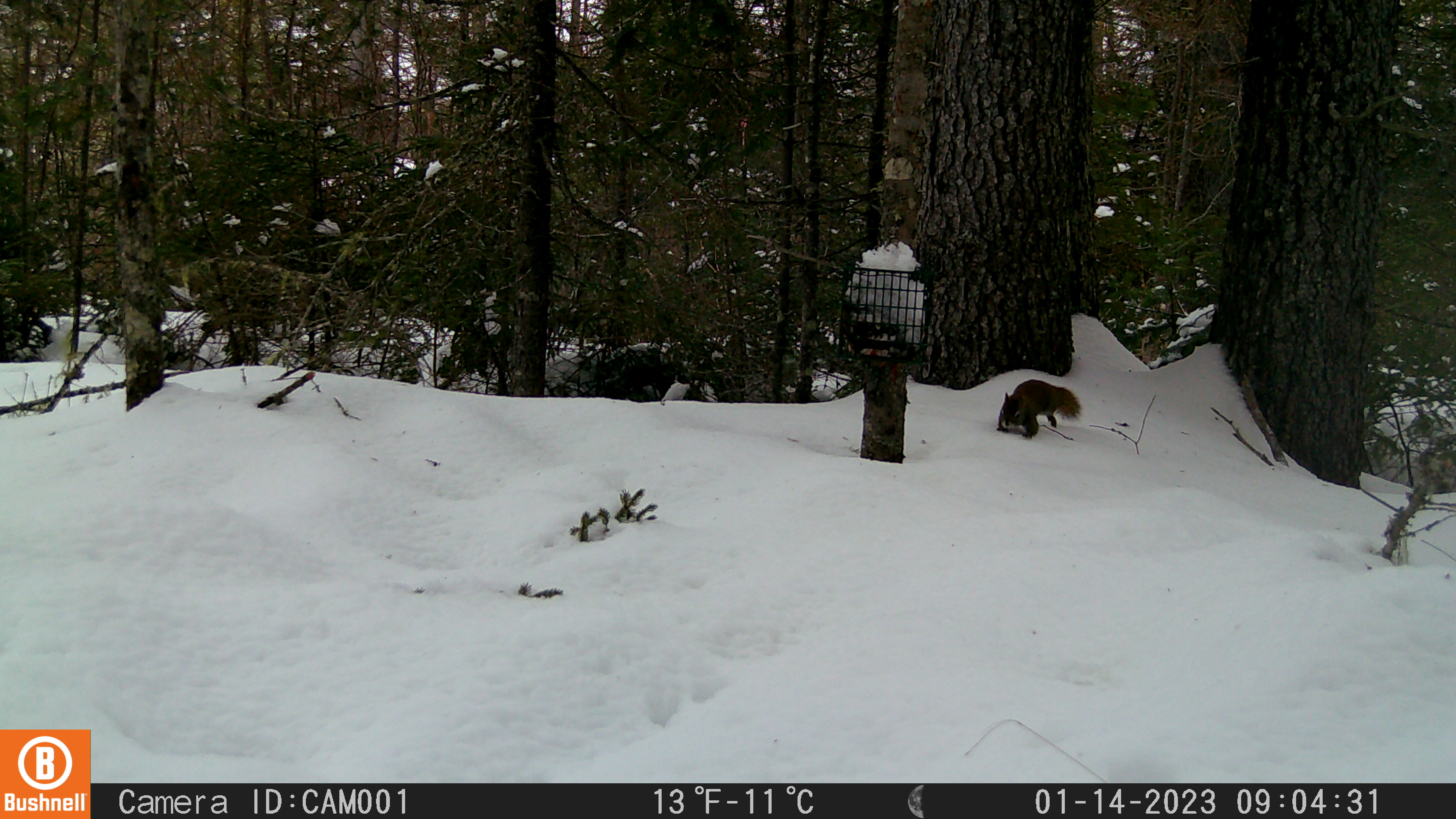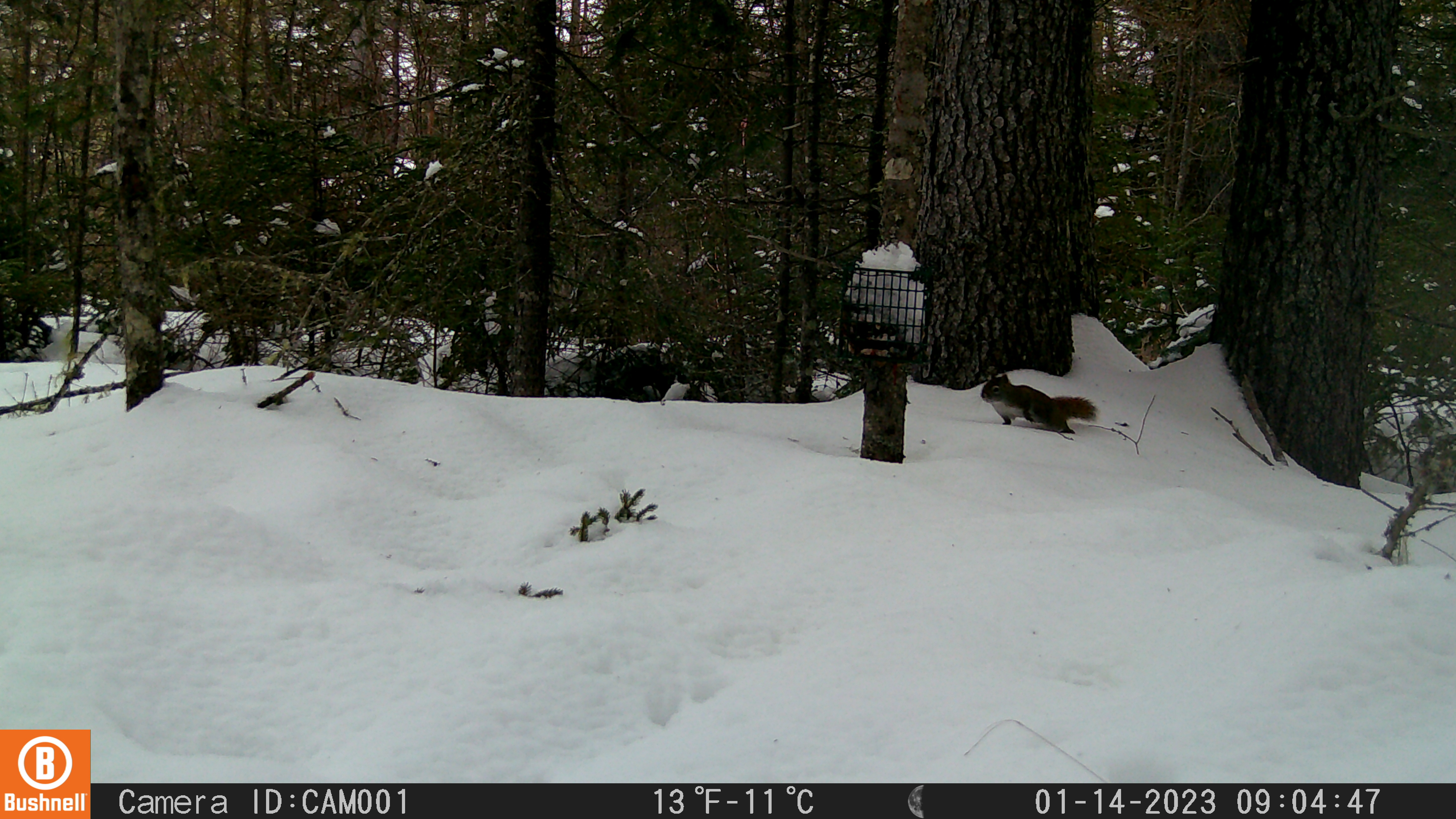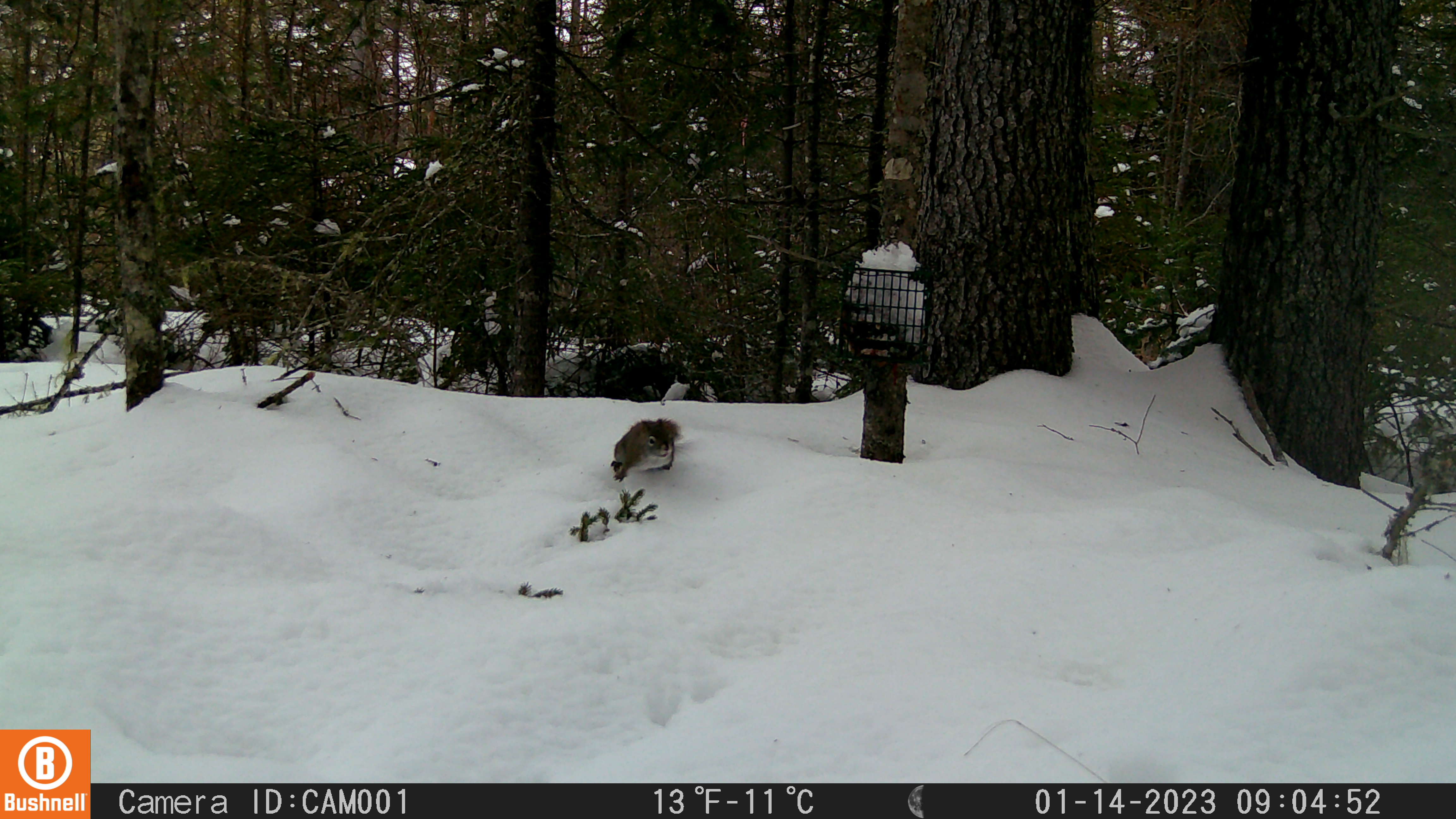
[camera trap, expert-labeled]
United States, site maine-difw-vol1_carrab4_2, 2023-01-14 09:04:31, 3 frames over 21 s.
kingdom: Animalia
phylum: Chordata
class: Mammalia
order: Rodentia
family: Sciuridae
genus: Tamiasciurus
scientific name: Tamiasciurus hudsonicus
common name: red squirrel